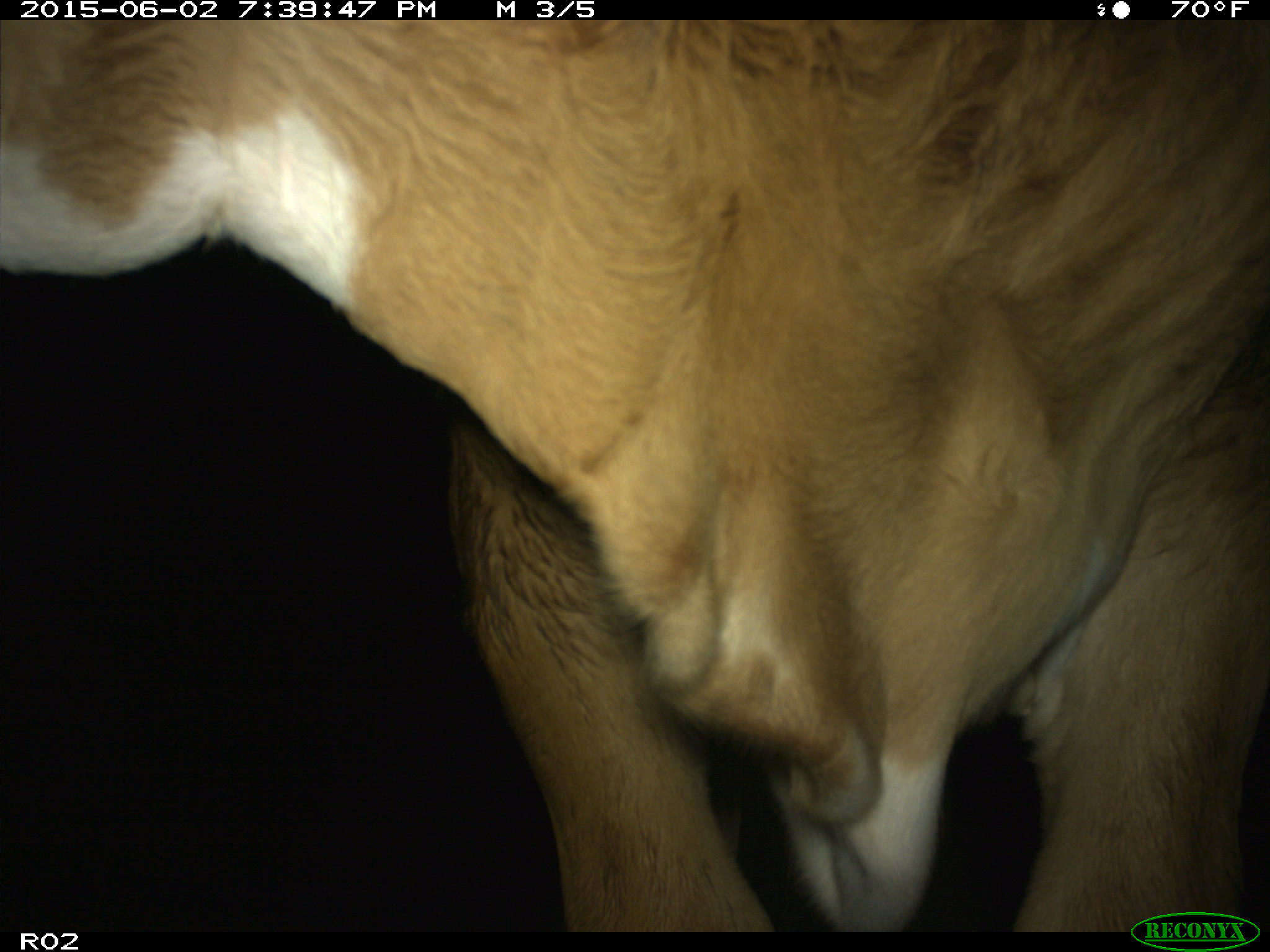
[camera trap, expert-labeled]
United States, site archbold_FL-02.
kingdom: Animalia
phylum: Chordata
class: Mammalia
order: Artiodactyla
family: Bovidae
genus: Bos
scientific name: Bos taurus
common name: domestic cow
Bos taurus (domestic cow).